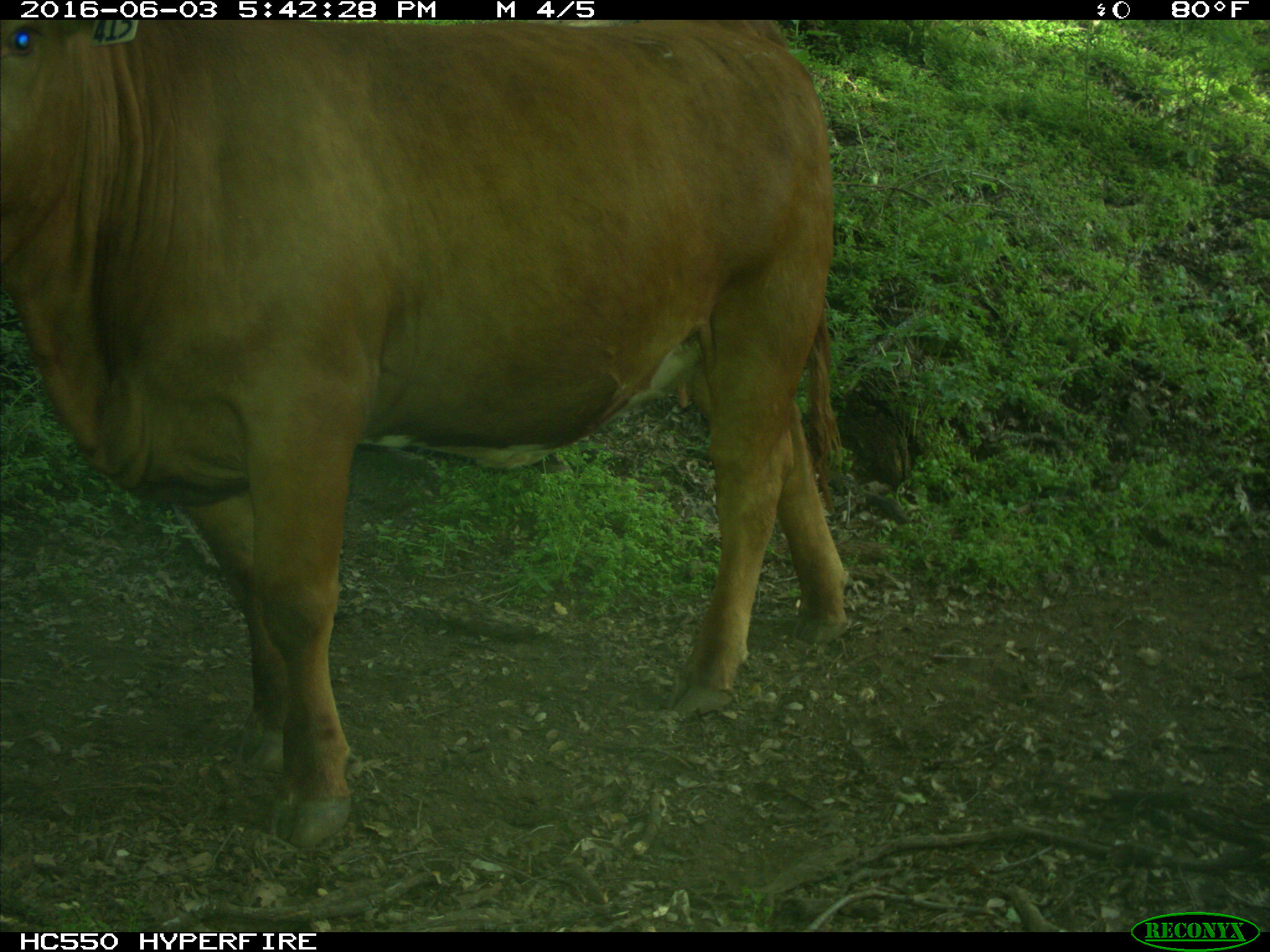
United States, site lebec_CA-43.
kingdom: Animalia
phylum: Chordata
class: Mammalia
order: Artiodactyla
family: Bovidae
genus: Bos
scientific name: Bos taurus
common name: domestic cow